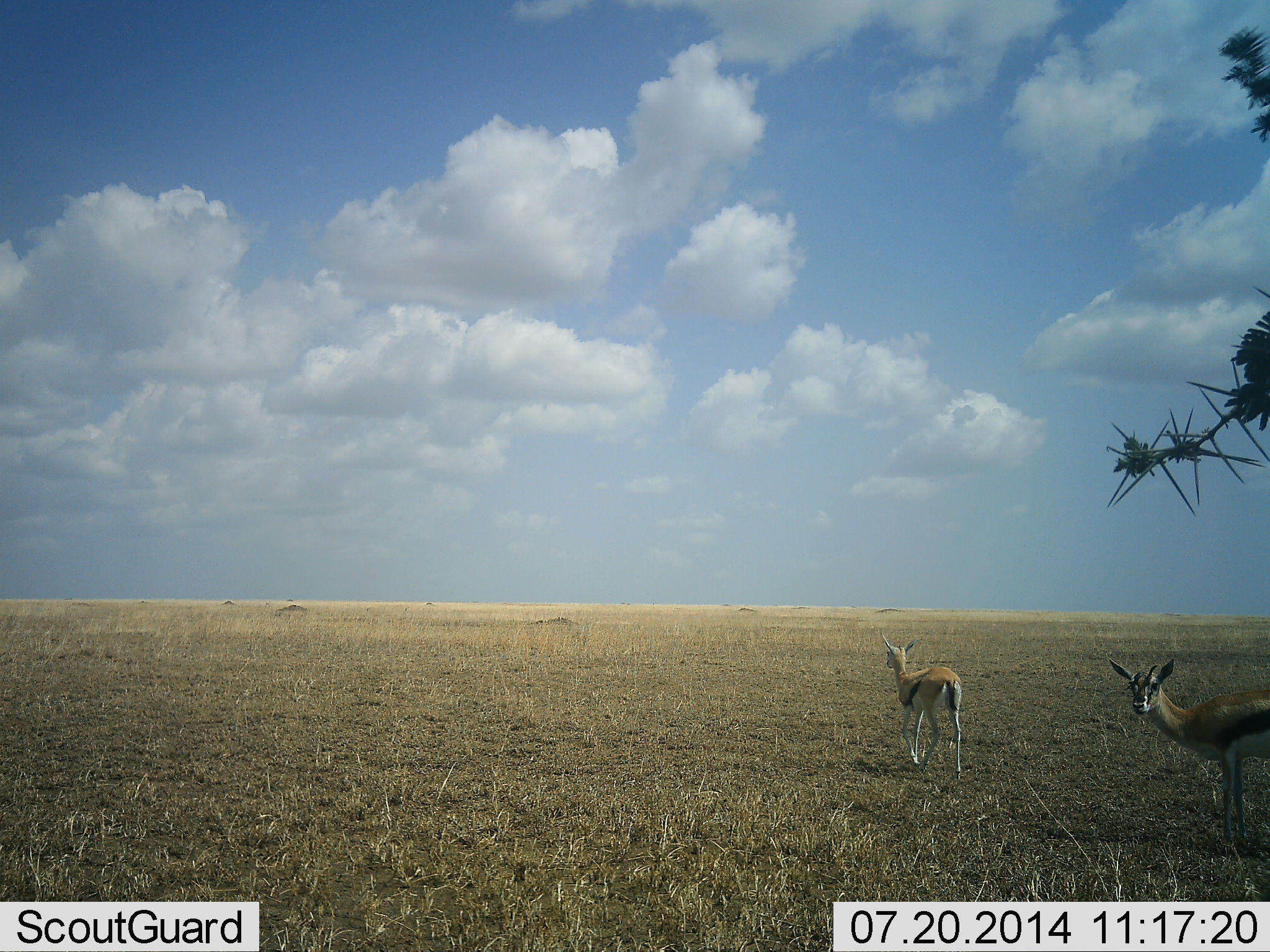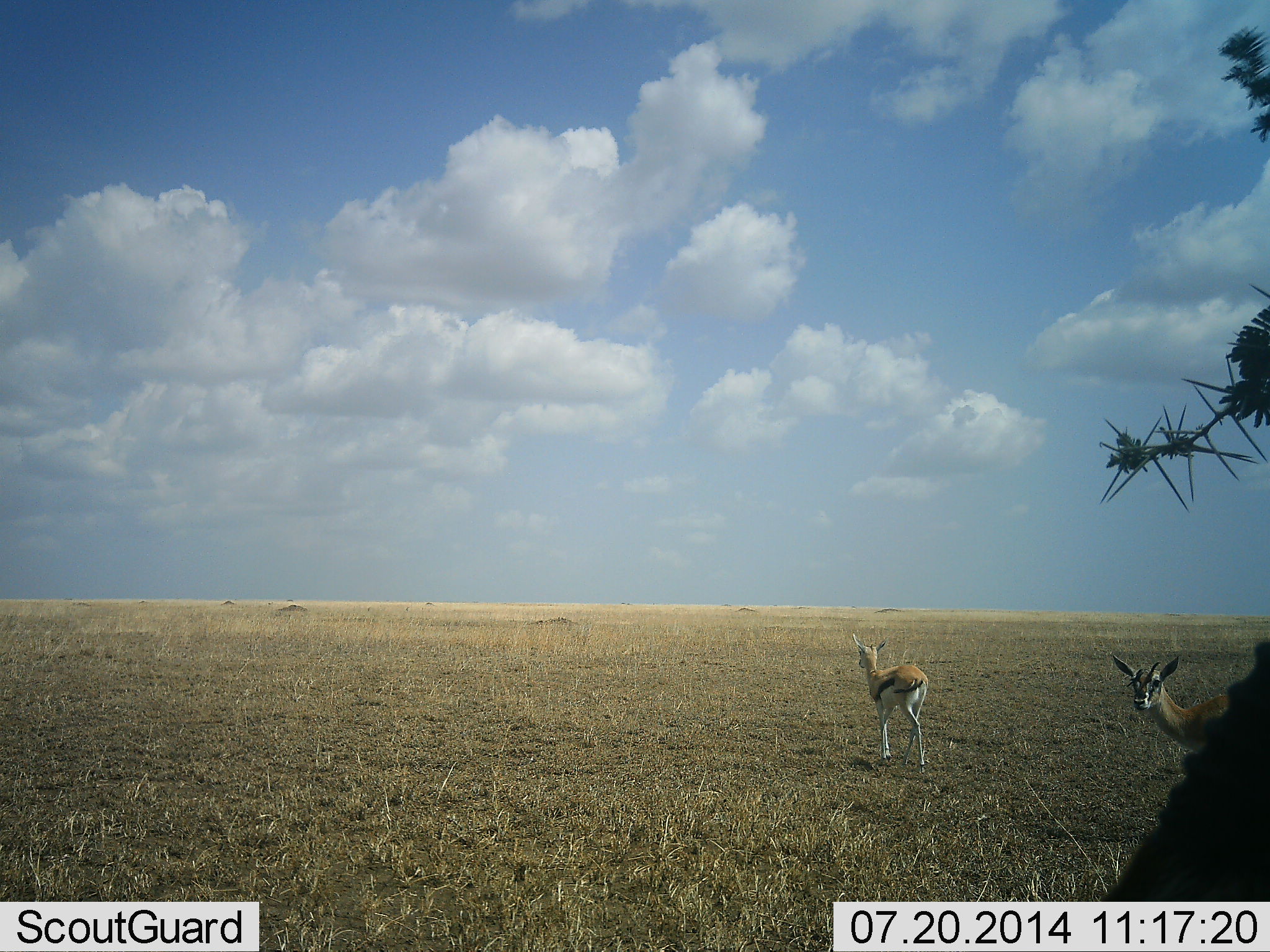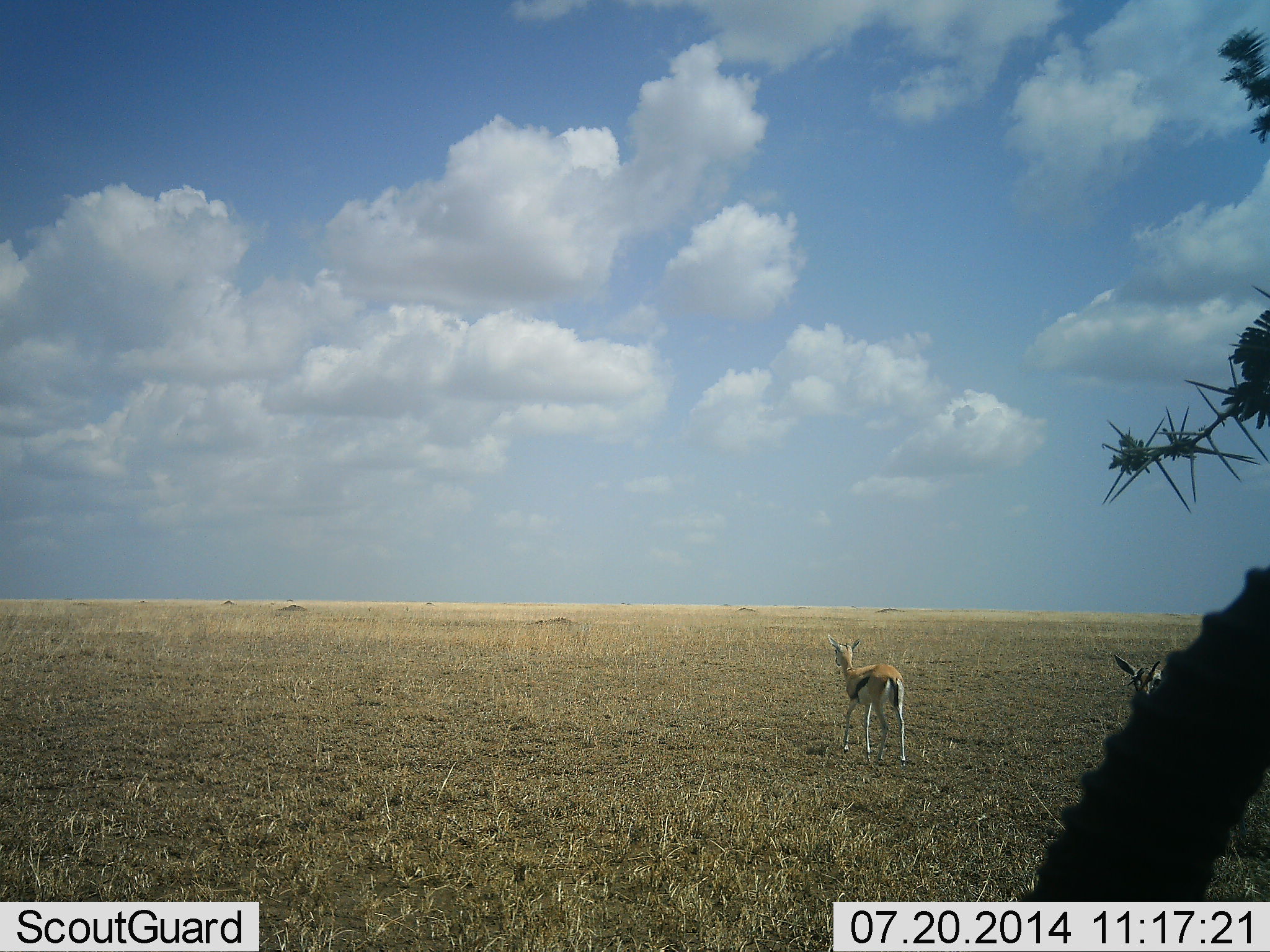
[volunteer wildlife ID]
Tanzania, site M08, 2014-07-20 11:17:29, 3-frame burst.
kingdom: Animalia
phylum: Chordata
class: Mammalia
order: Artiodactyla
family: Bovidae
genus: Eudorcas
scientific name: Eudorcas thomsonii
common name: thomson's gazelle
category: gazellethomsons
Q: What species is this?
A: Gazellethomsons (thomson's gazelle) (Eudorcas thomsonii).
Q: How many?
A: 2.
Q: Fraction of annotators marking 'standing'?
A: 82%.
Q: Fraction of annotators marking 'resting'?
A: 0%.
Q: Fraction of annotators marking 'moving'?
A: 100%.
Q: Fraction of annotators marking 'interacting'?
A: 0%.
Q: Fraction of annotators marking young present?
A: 0%.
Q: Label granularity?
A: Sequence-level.